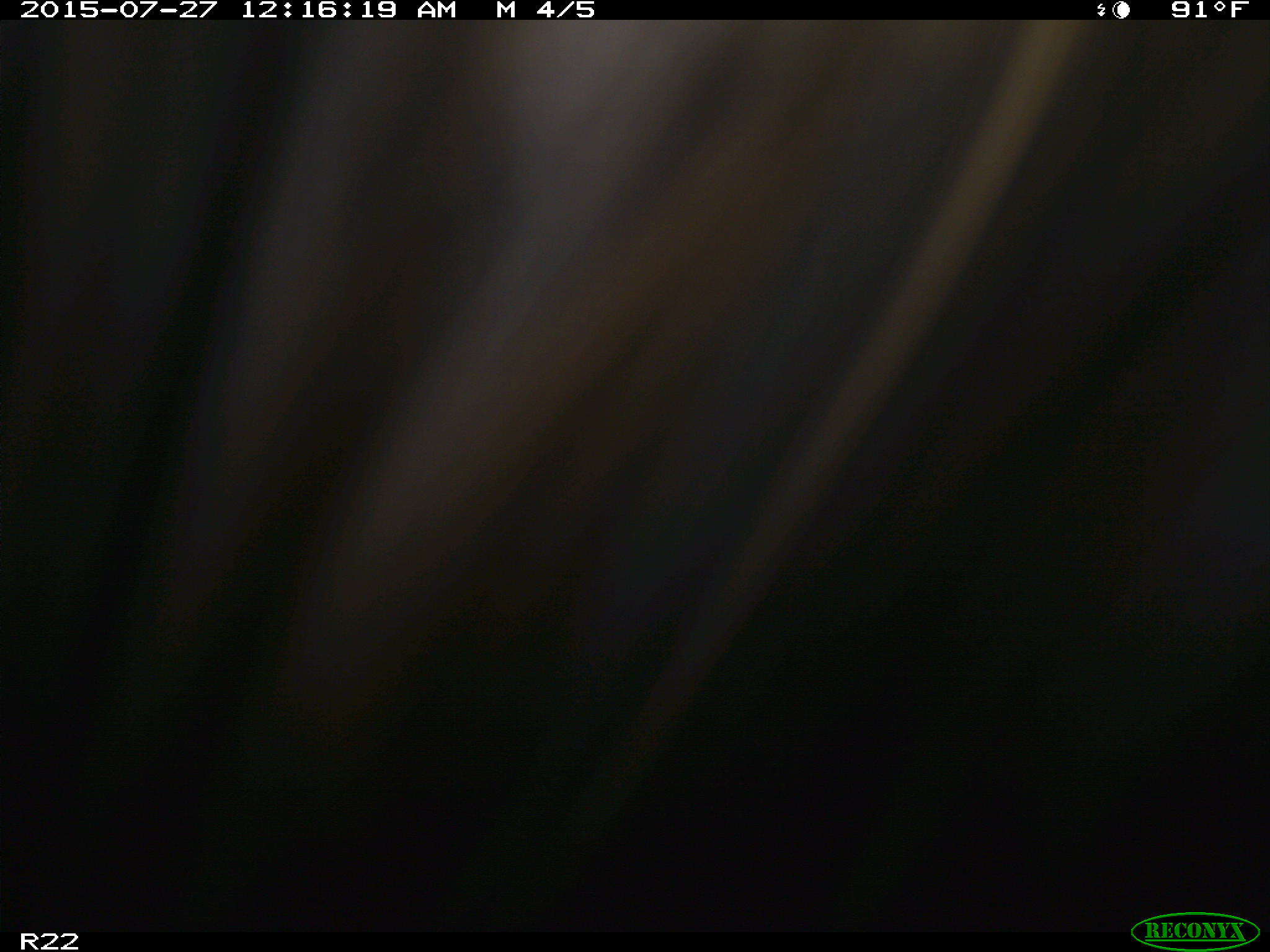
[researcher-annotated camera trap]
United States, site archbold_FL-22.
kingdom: Animalia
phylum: Chordata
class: Mammalia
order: Artiodactyla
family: Bovidae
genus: Bos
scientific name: Bos taurus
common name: domestic cow